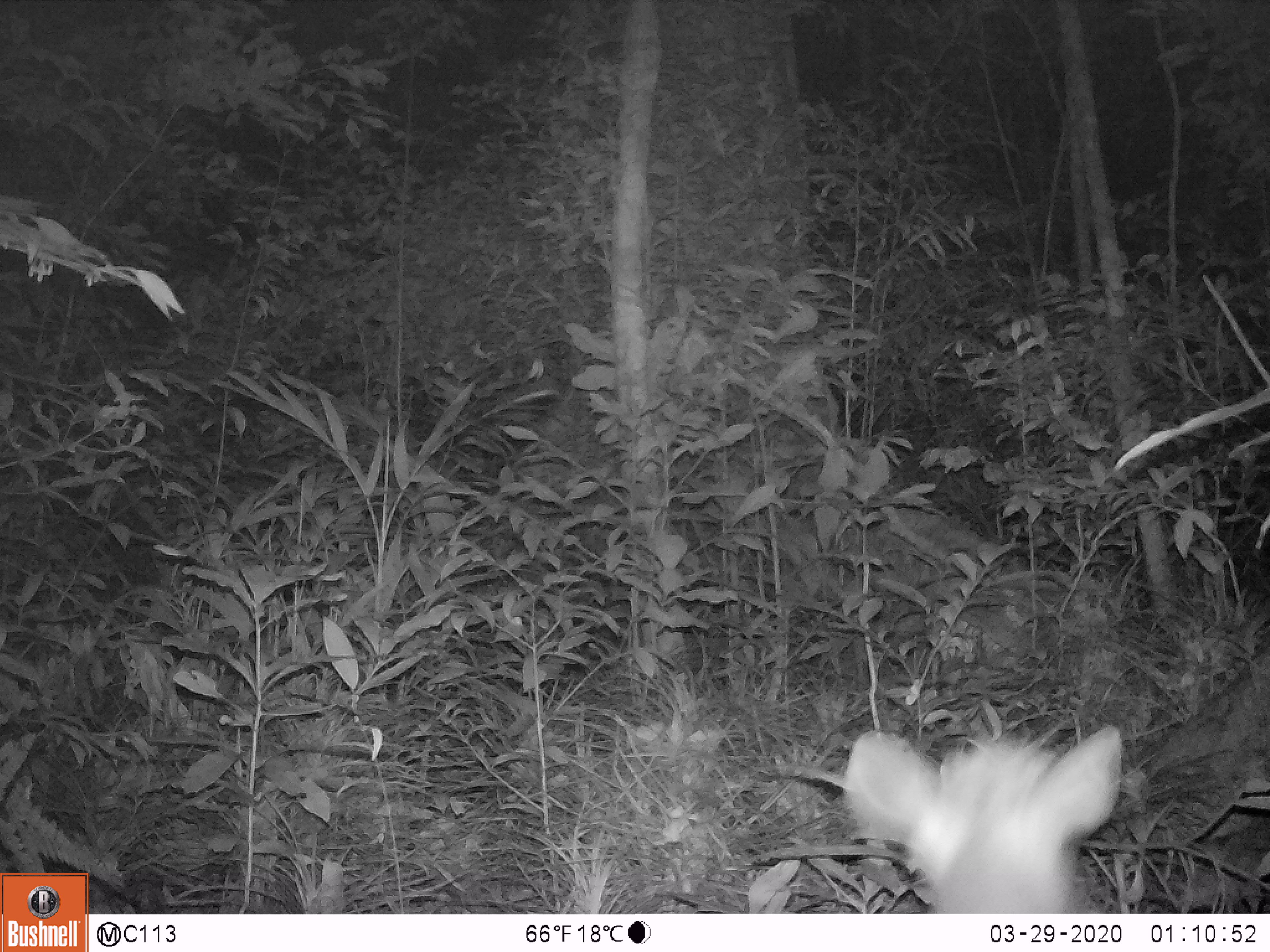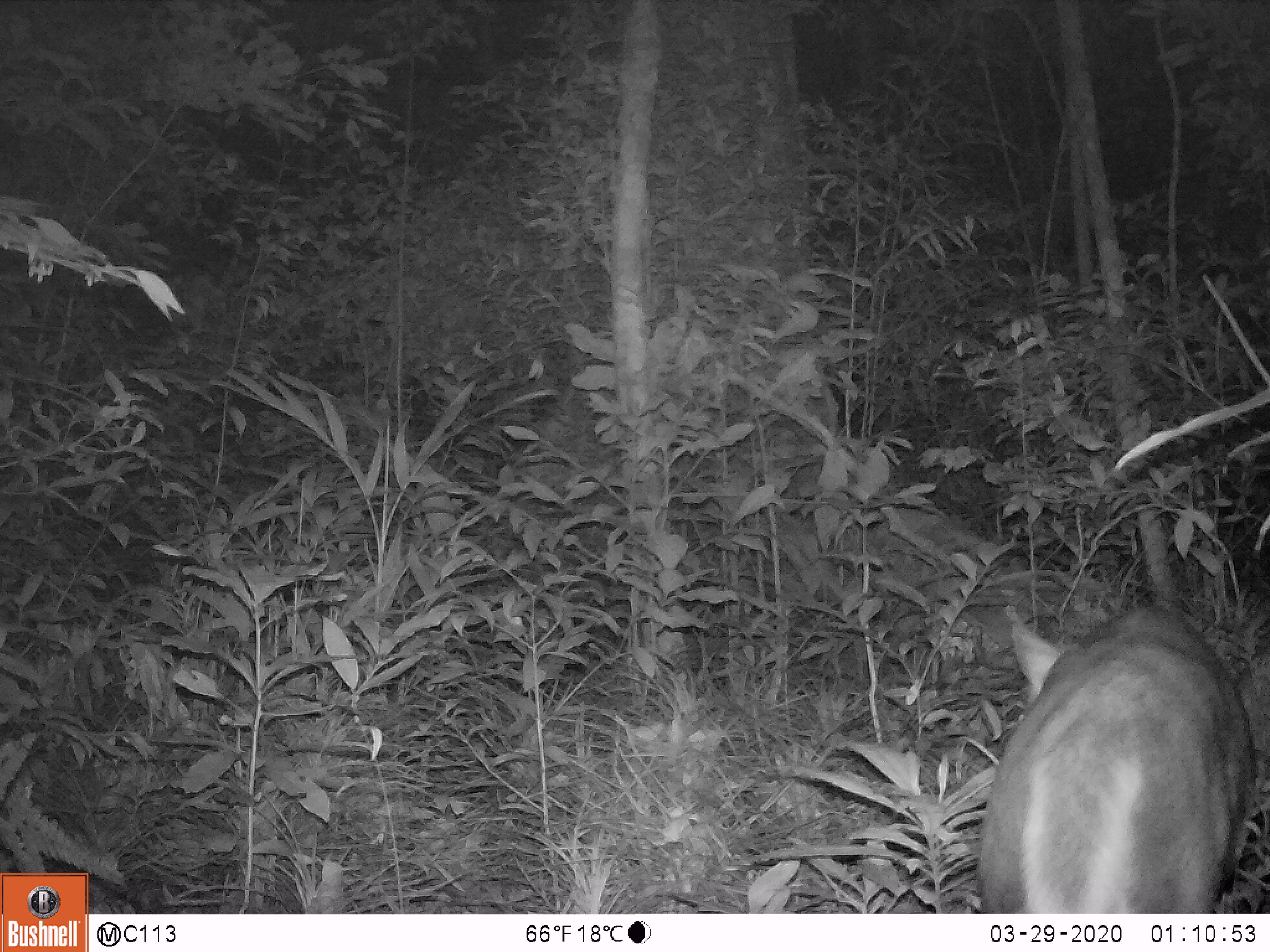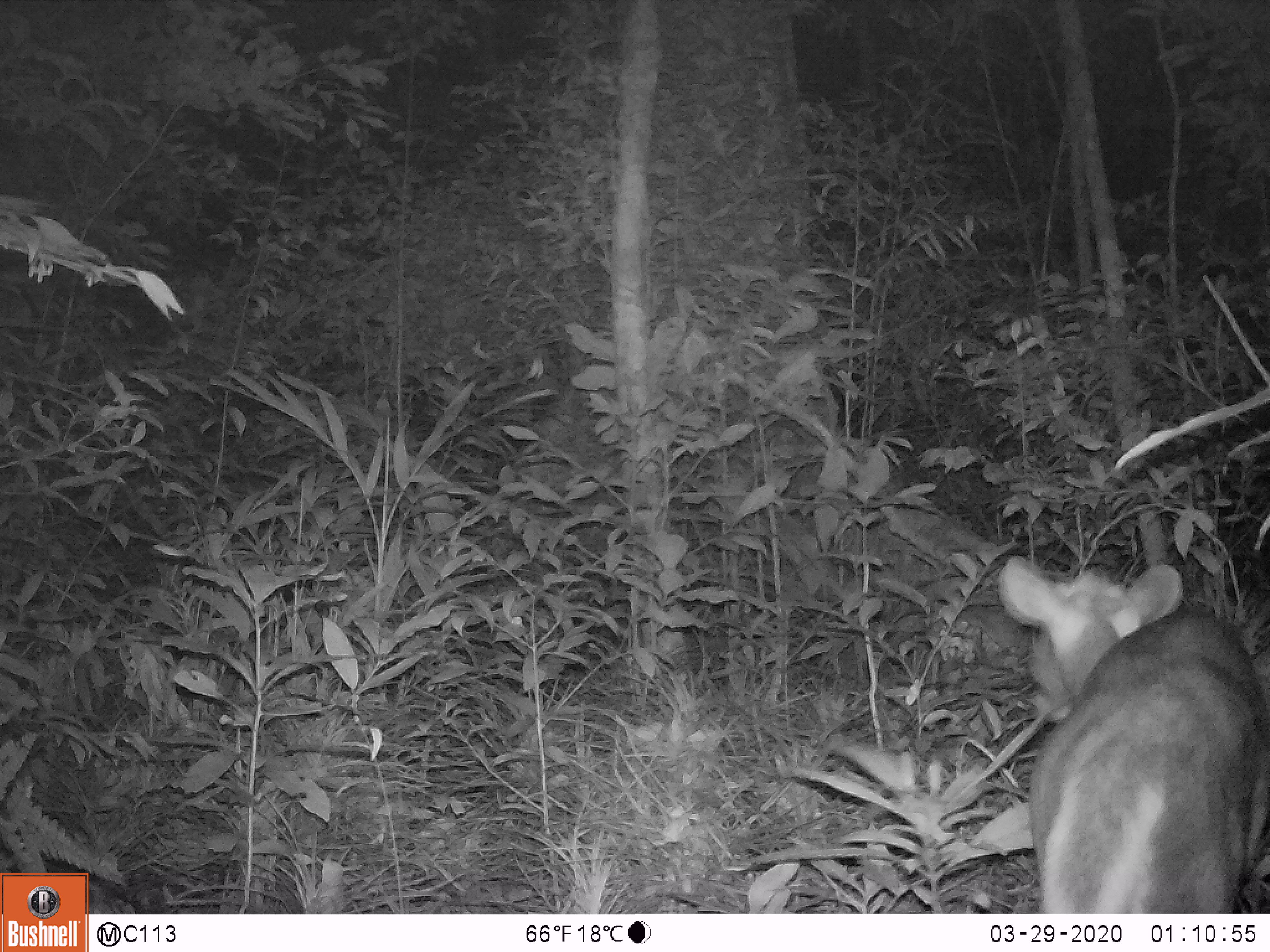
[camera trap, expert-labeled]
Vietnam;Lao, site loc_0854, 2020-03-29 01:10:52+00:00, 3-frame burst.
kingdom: Animalia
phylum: Chordata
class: Mammalia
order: Artiodactyla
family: Cervidae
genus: Muntiacus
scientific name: Muntiacus rooseveltorum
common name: roosevelt's muntjac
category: roosevelts muntjac group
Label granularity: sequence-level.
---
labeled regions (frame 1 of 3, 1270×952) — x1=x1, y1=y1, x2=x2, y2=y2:
roosevelts muntjac group: x1=840, y1=723, x2=1124, y2=911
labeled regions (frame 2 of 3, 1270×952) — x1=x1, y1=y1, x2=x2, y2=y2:
roosevelts muntjac group: x1=970, y1=598, x2=1257, y2=913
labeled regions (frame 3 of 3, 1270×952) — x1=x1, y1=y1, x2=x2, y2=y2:
roosevelts muntjac group: x1=992, y1=553, x2=1270, y2=913